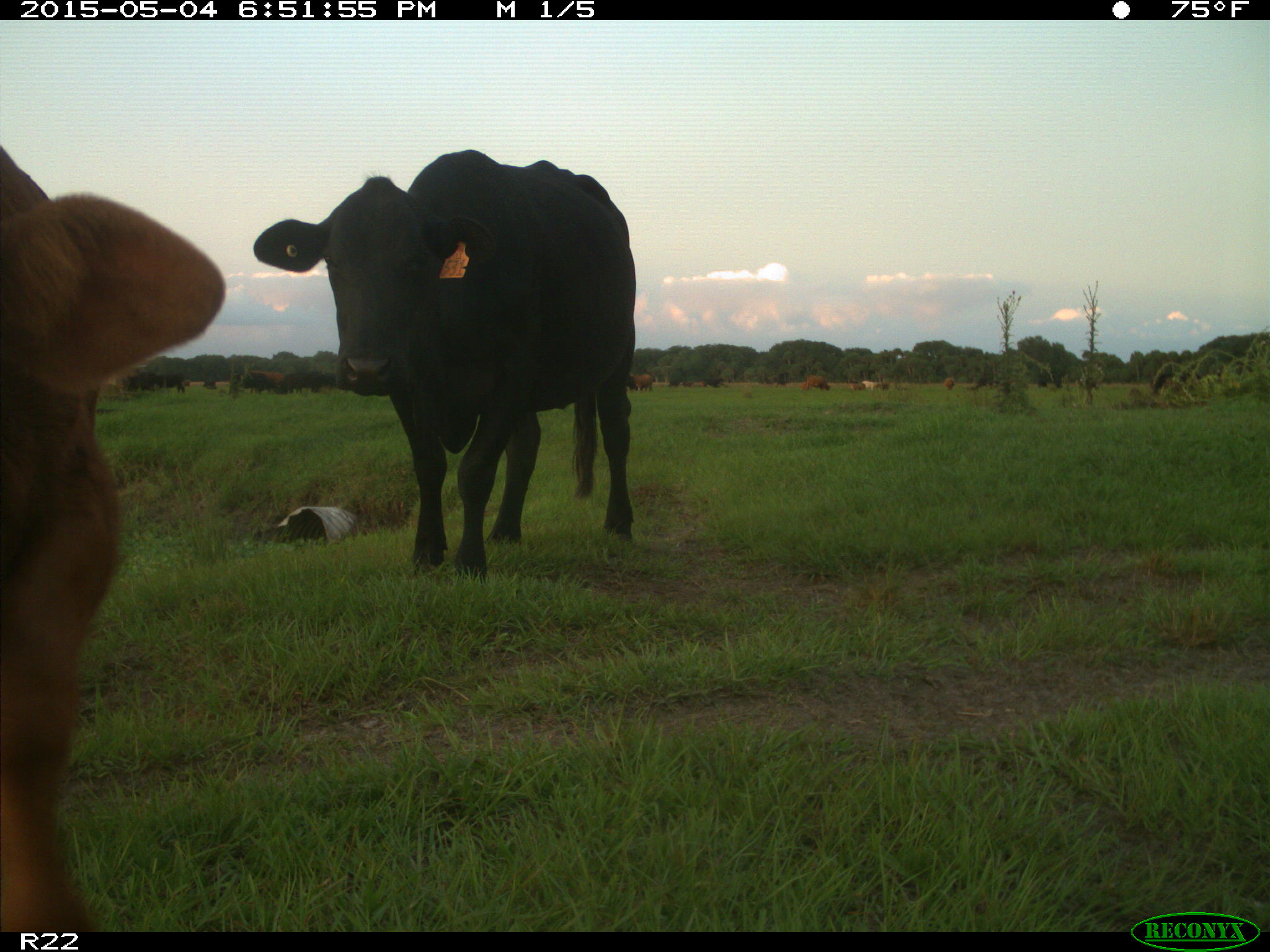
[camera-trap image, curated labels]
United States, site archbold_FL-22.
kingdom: Animalia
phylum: Chordata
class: Mammalia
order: Artiodactyla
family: Bovidae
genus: Bos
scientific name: Bos taurus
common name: domestic cow